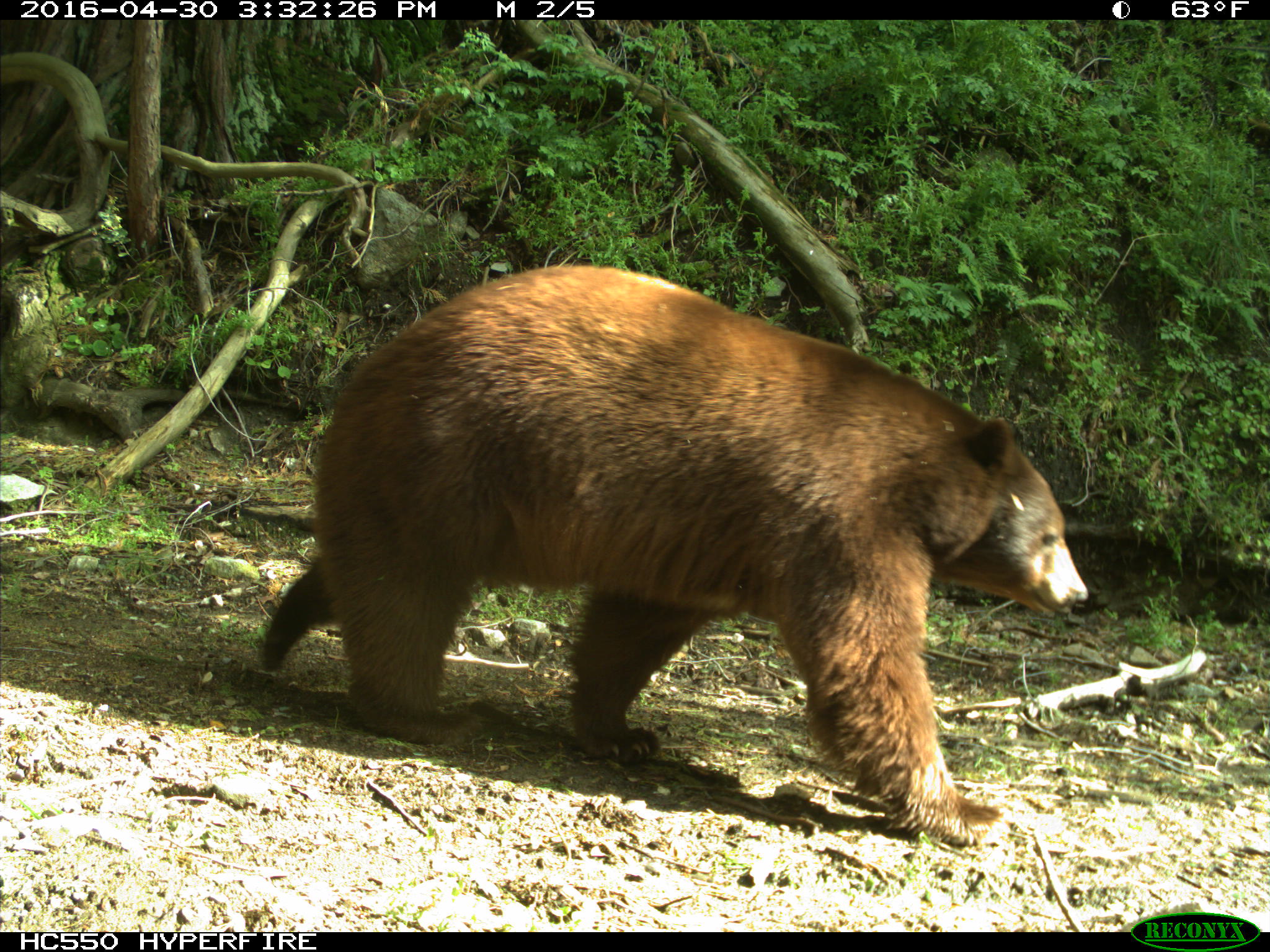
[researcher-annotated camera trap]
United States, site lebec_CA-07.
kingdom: Animalia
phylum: Chordata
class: Mammalia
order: Carnivora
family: Ursidae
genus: Ursus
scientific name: Ursus americanus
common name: american black bear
Ursus americanus (american black bear).